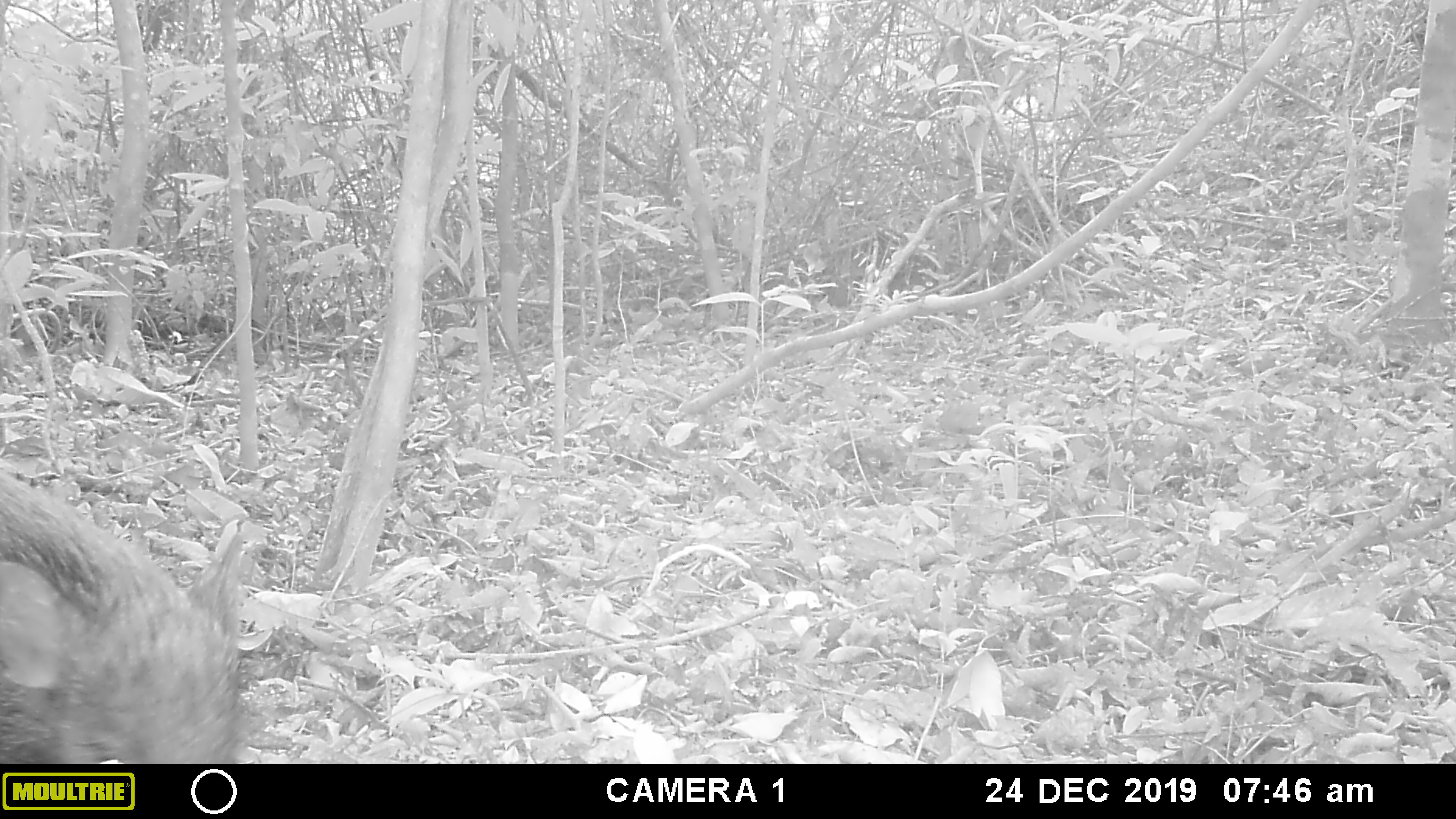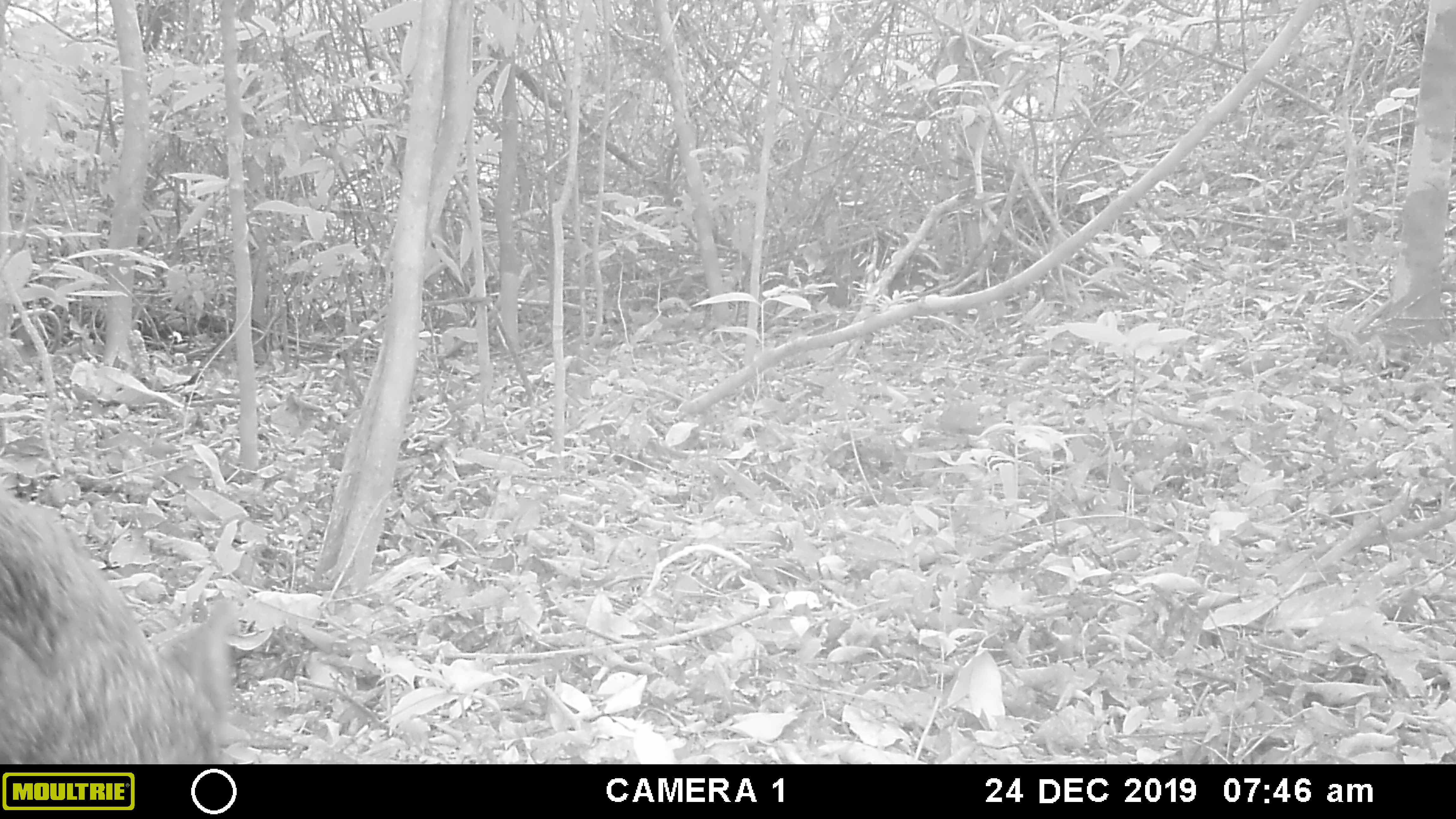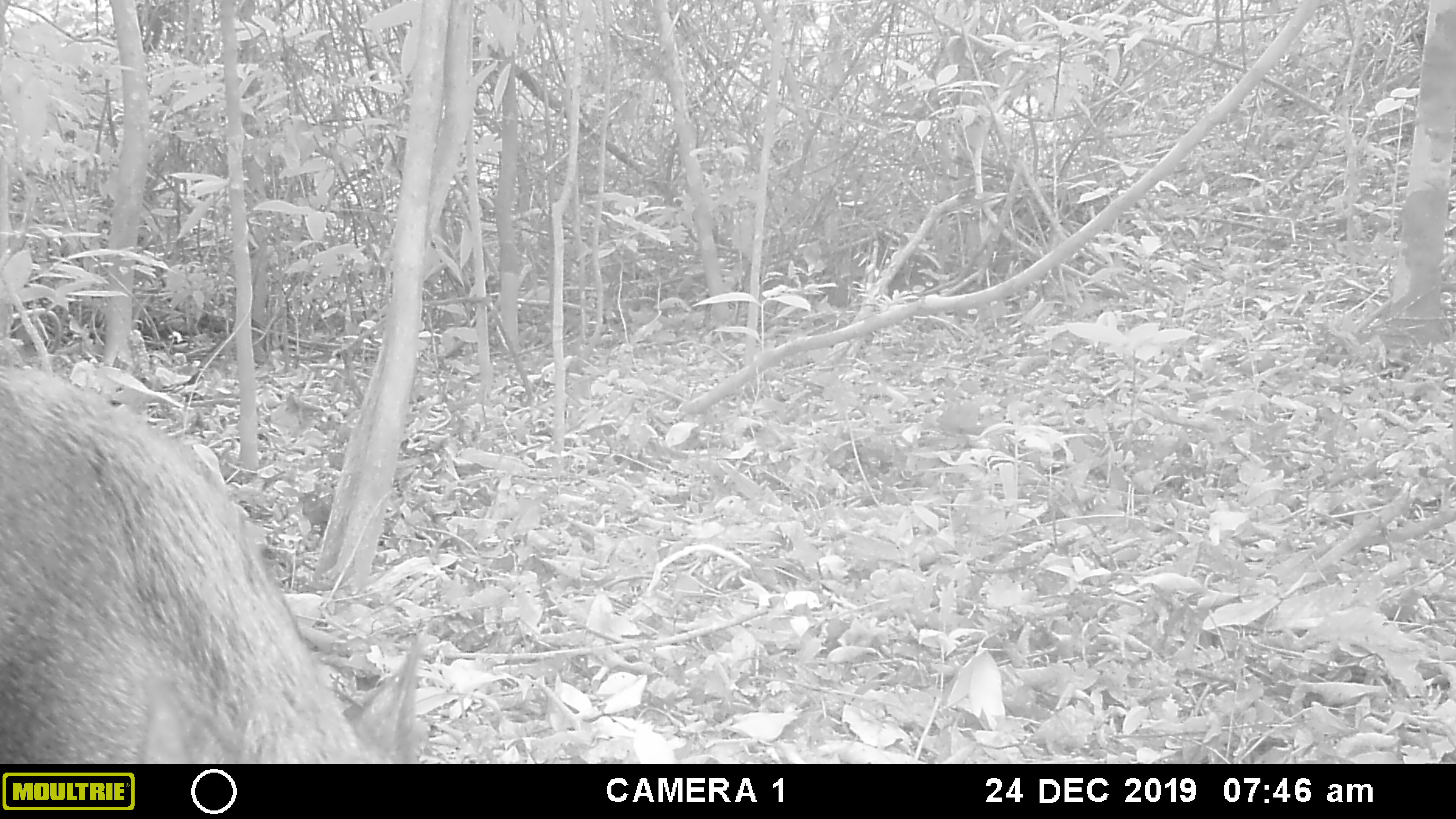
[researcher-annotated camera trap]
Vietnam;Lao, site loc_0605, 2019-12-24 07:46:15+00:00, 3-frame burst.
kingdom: Animalia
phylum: Chordata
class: Mammalia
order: Artiodactyla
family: Suidae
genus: Sus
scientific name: Sus scrofa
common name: eurasian wild pig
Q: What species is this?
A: Eurasian wild pig (Sus scrofa).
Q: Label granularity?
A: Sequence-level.